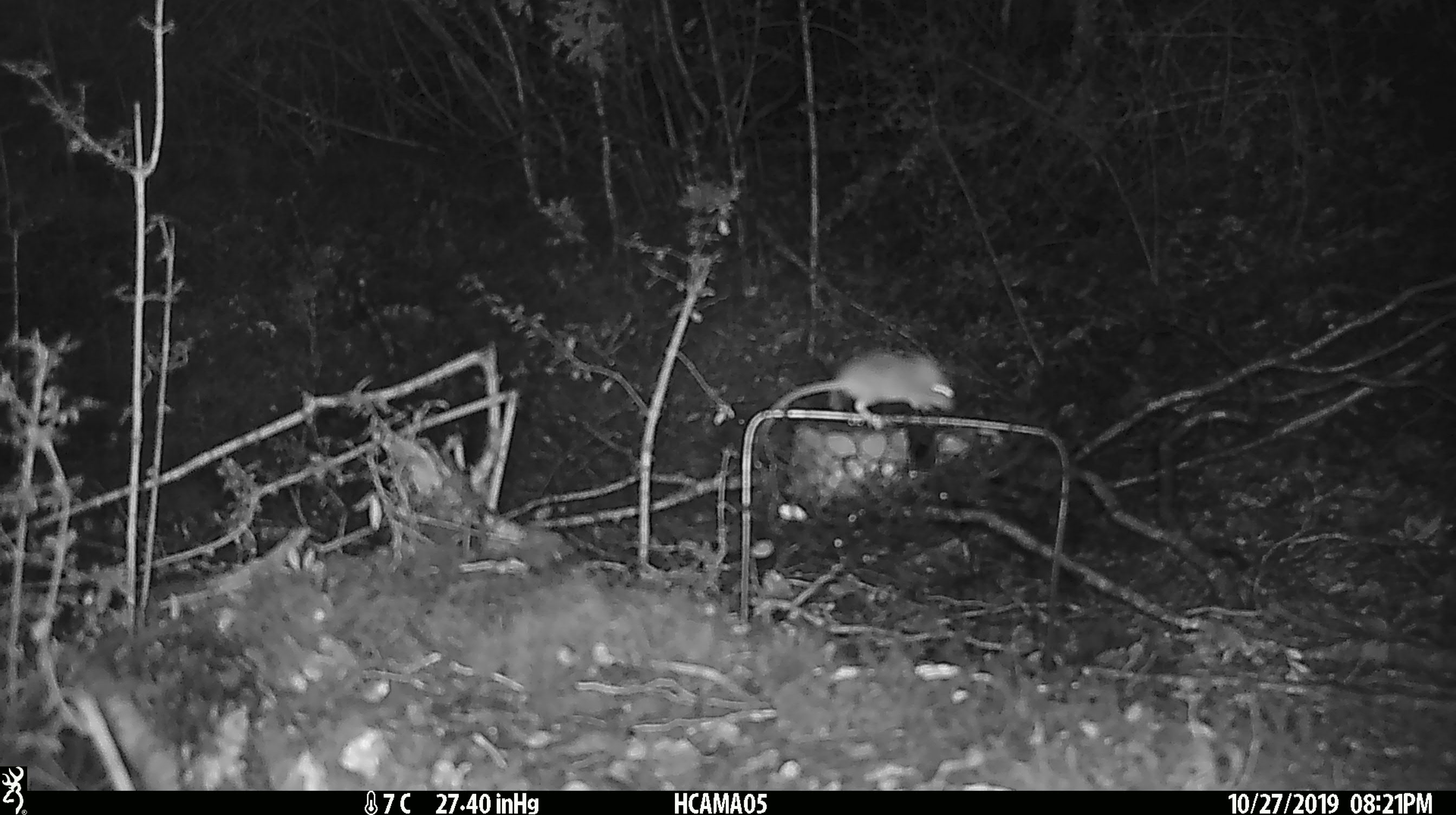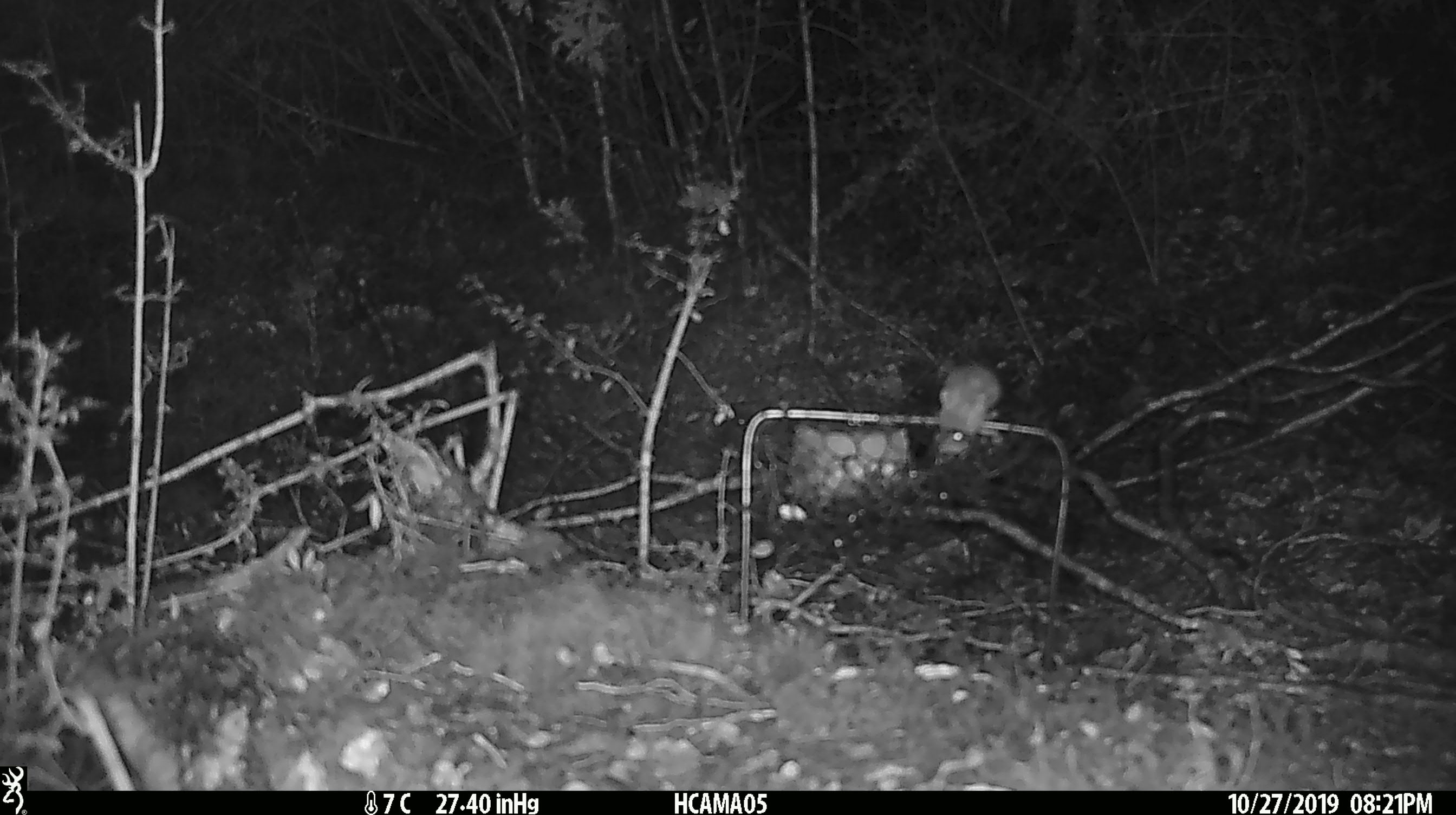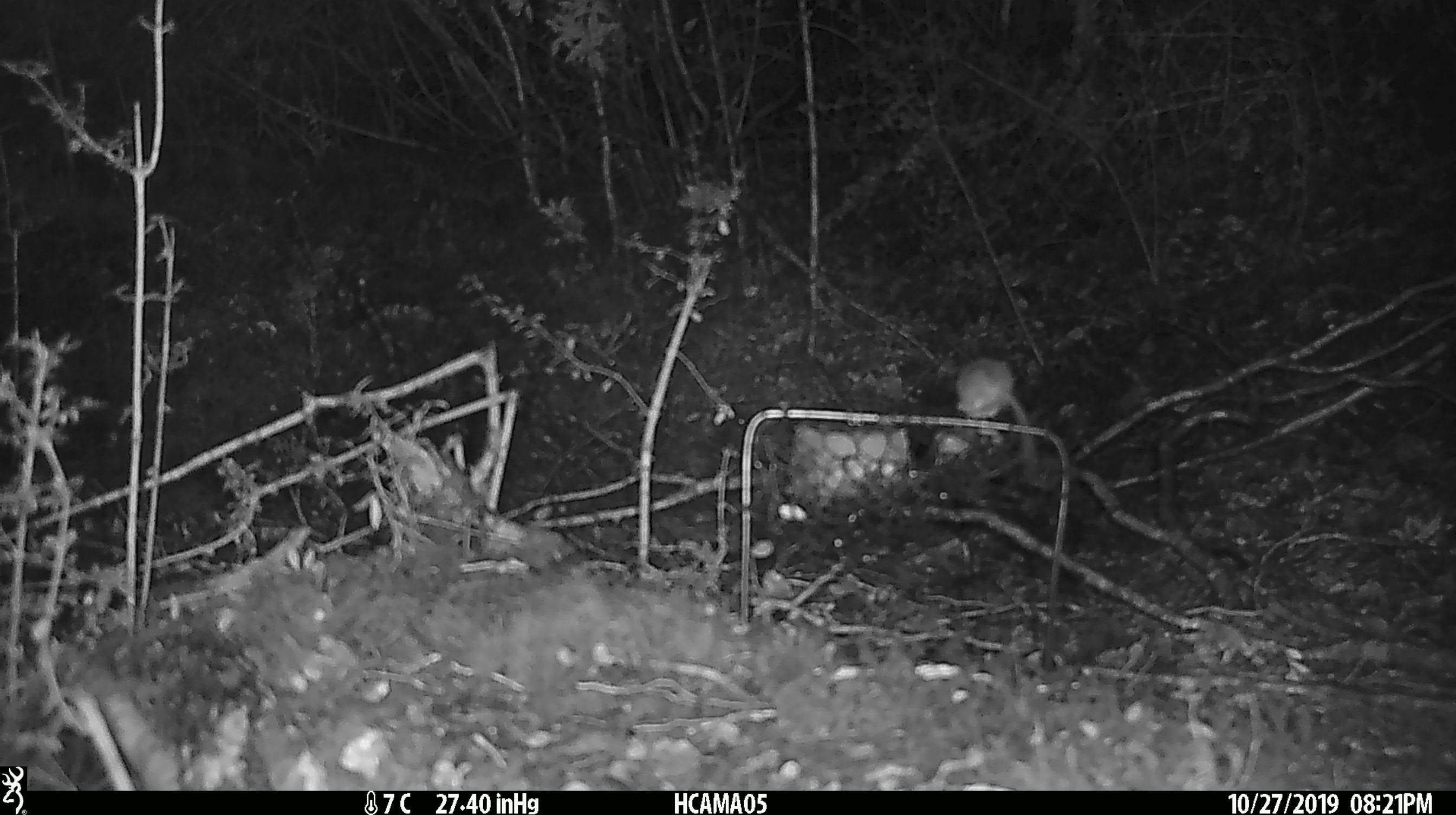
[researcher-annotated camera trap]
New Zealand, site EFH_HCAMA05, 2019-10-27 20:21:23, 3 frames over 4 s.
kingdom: Animalia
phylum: Chordata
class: Mammalia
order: Rodentia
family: Muridae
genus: Mus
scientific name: Mus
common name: mouse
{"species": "mouse (Mus)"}